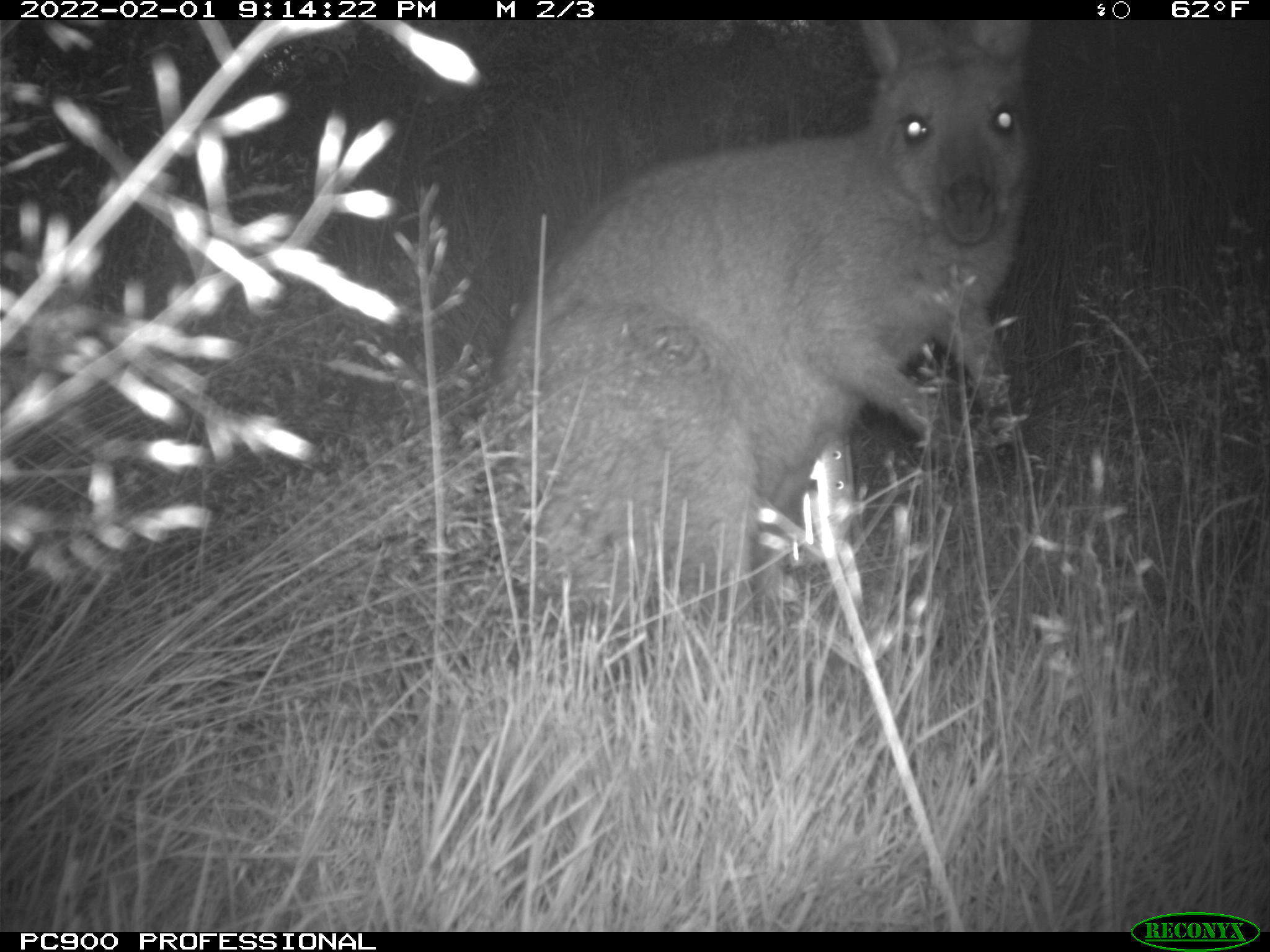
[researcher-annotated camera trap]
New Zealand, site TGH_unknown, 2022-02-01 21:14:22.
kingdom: Animalia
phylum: Chordata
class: Mammalia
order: Diprotodontia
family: Macropodidae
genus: Notamacropus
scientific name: Notamacropus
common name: wallaby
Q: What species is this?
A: Wallaby (Notamacropus).